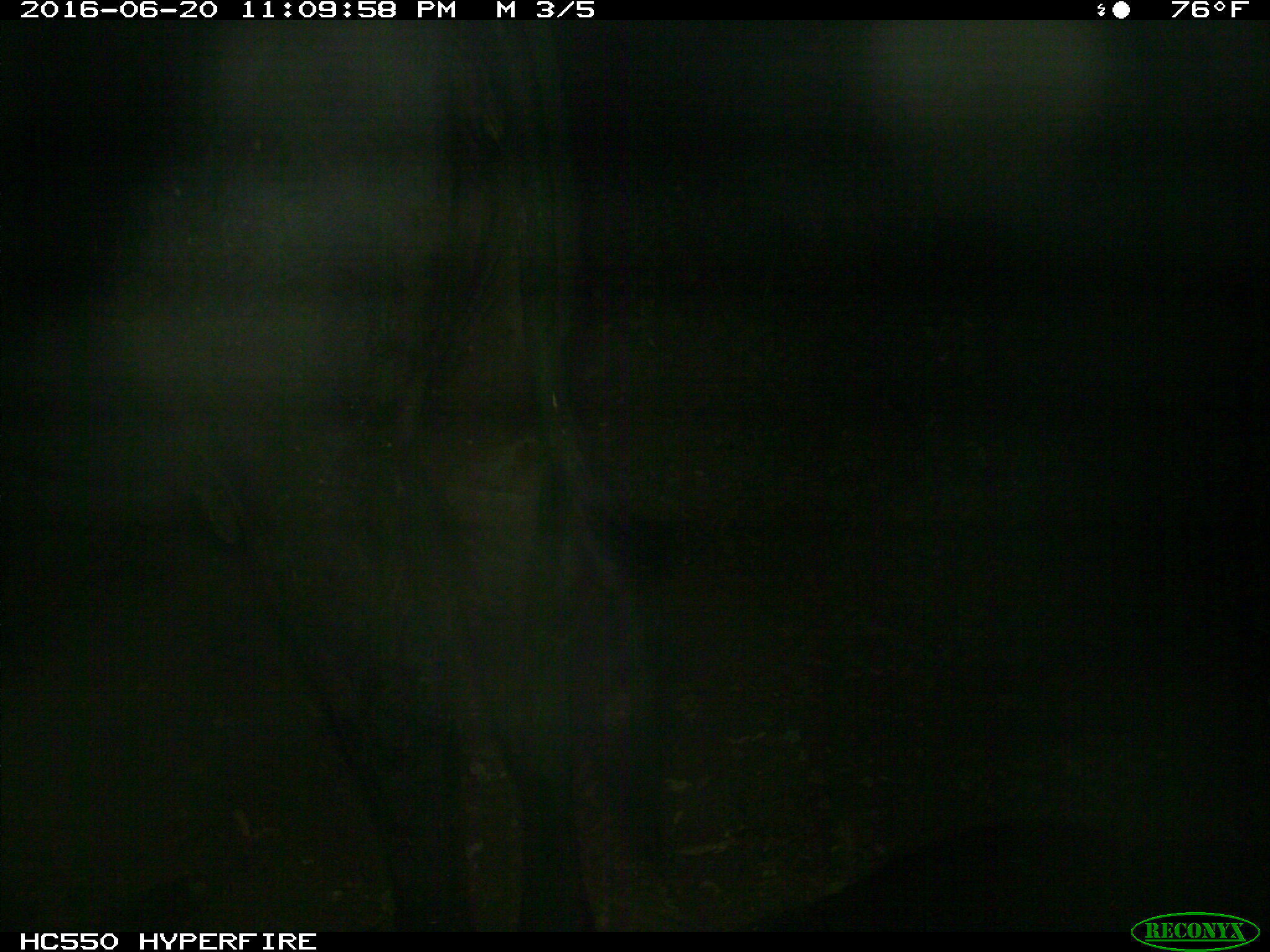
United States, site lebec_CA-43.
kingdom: Animalia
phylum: Chordata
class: Mammalia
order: Artiodactyla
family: Bovidae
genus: Bos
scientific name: Bos taurus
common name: domestic cow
Bos taurus (domestic cow).